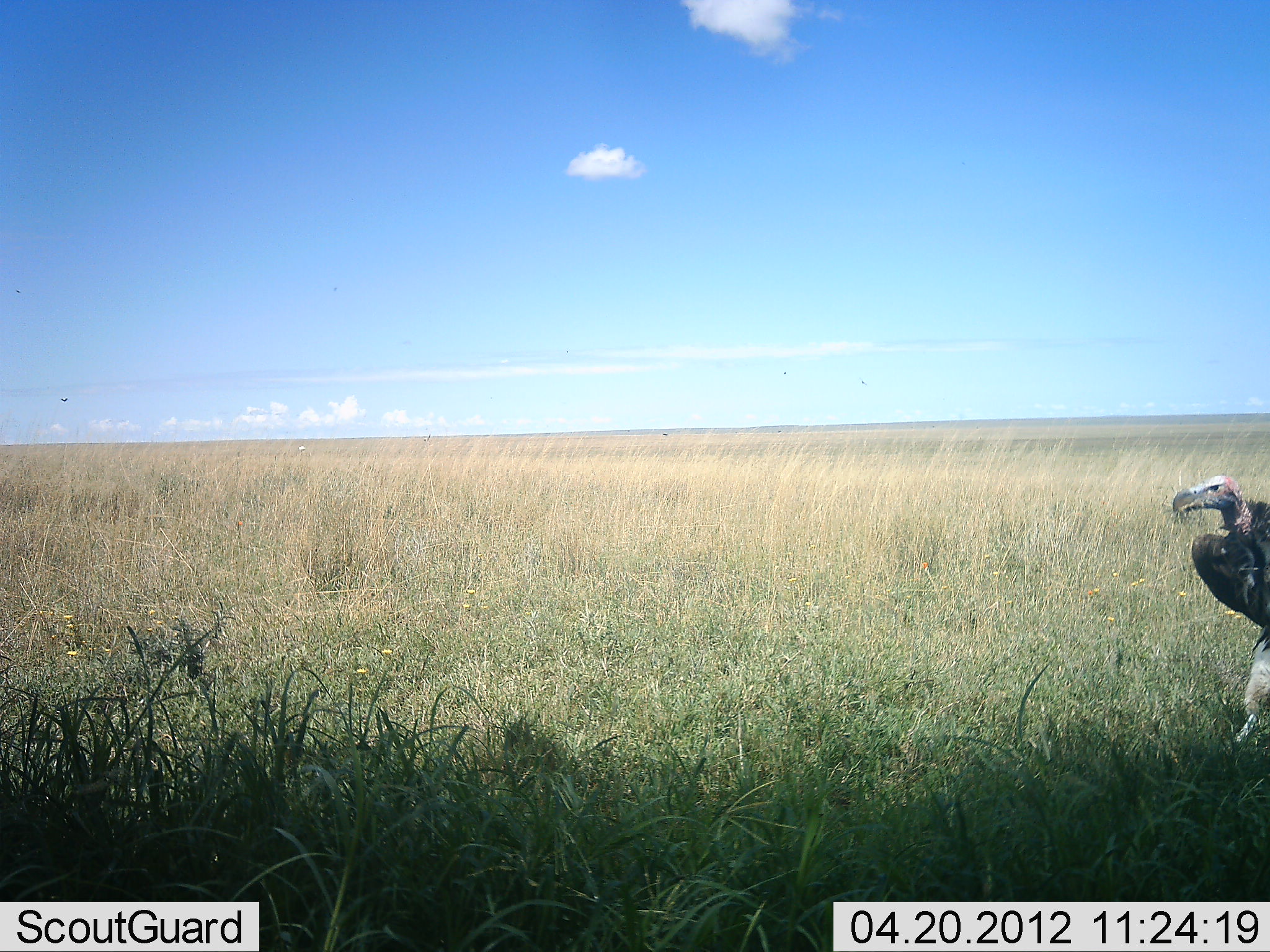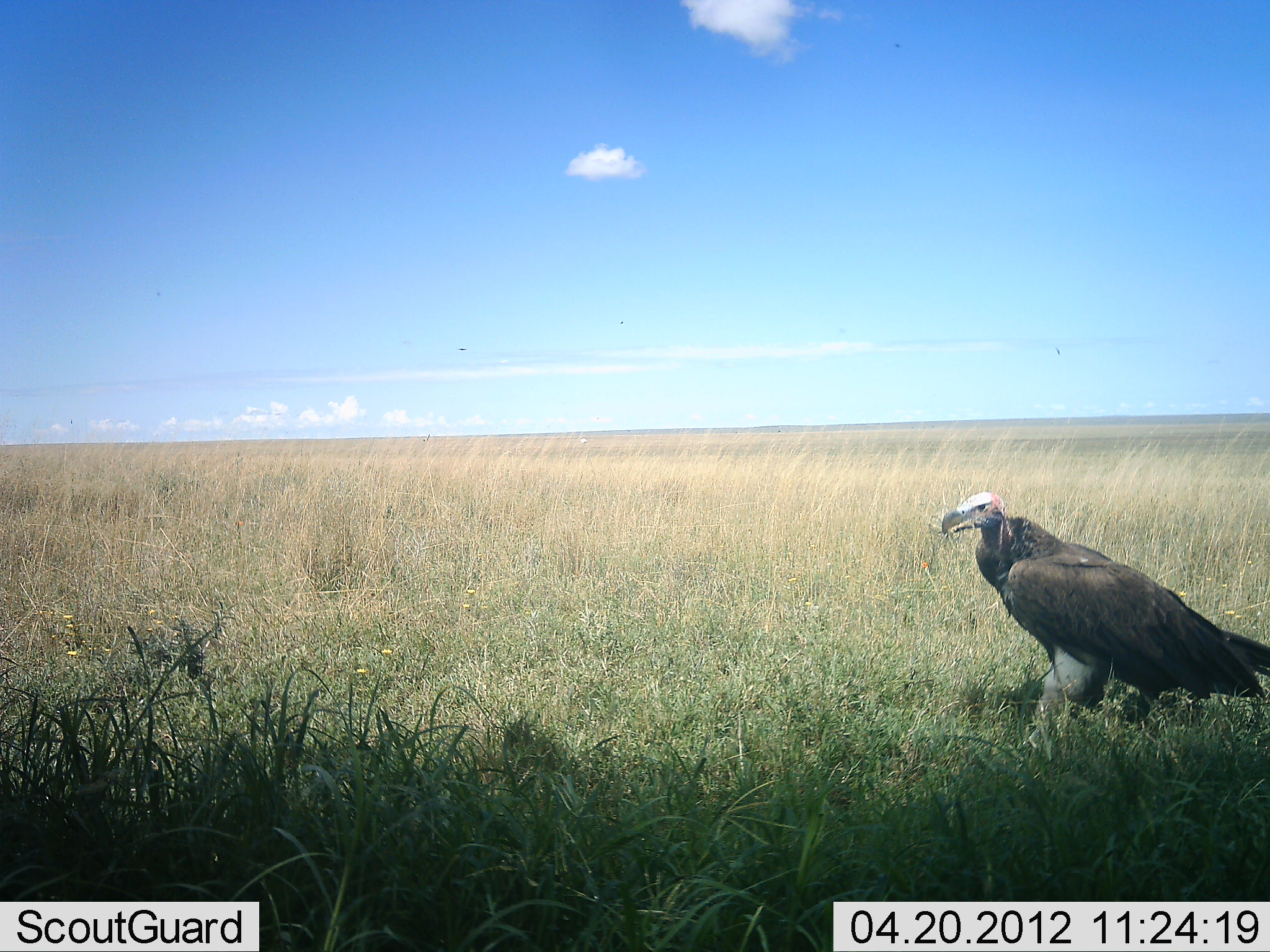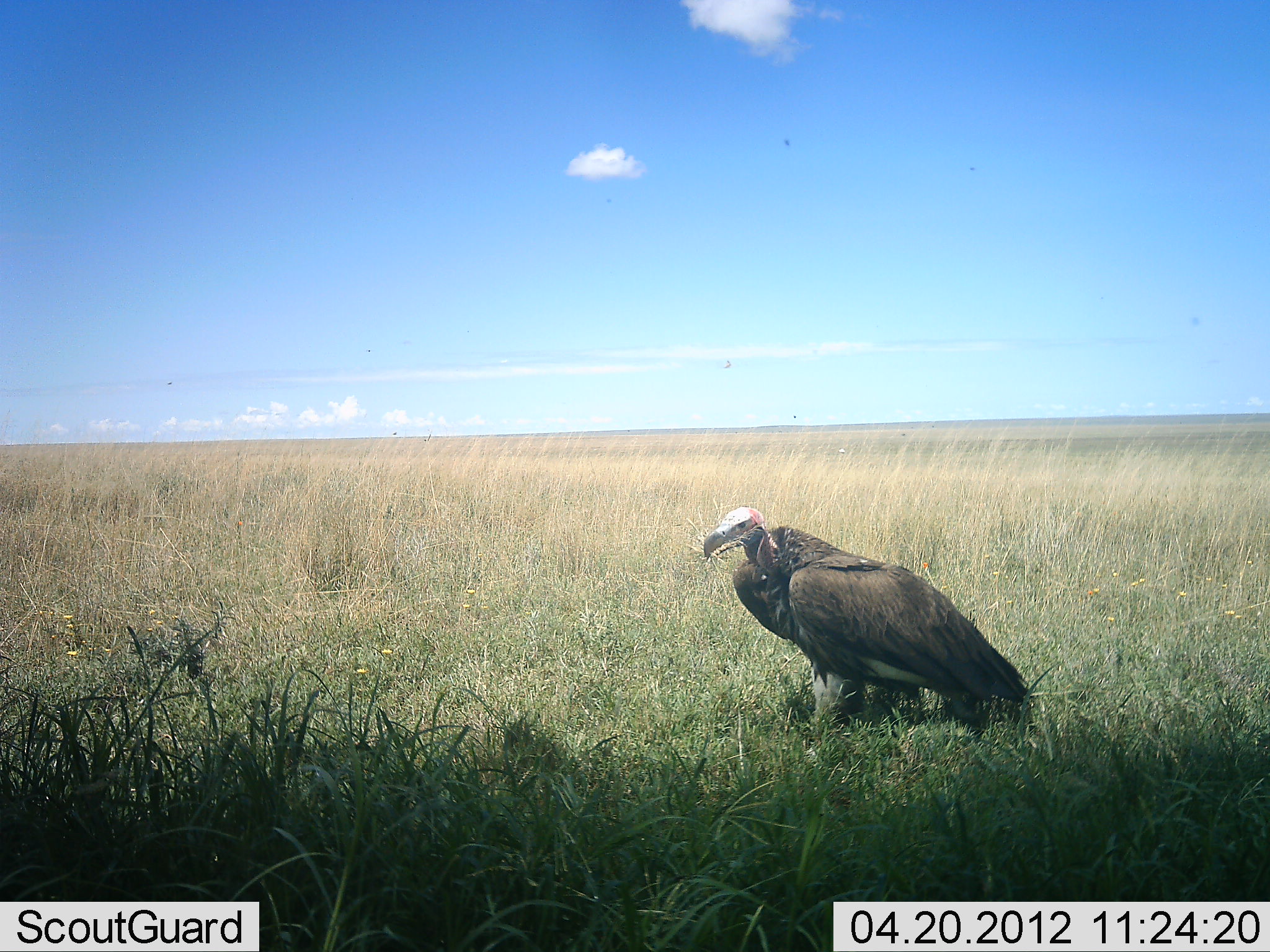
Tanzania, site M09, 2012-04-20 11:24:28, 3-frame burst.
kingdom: Animalia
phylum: Chordata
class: Aves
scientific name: Aves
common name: bird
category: otherbird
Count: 1.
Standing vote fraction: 21%.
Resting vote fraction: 0%.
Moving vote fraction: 83%.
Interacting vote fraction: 0%.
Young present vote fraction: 0%.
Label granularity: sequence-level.